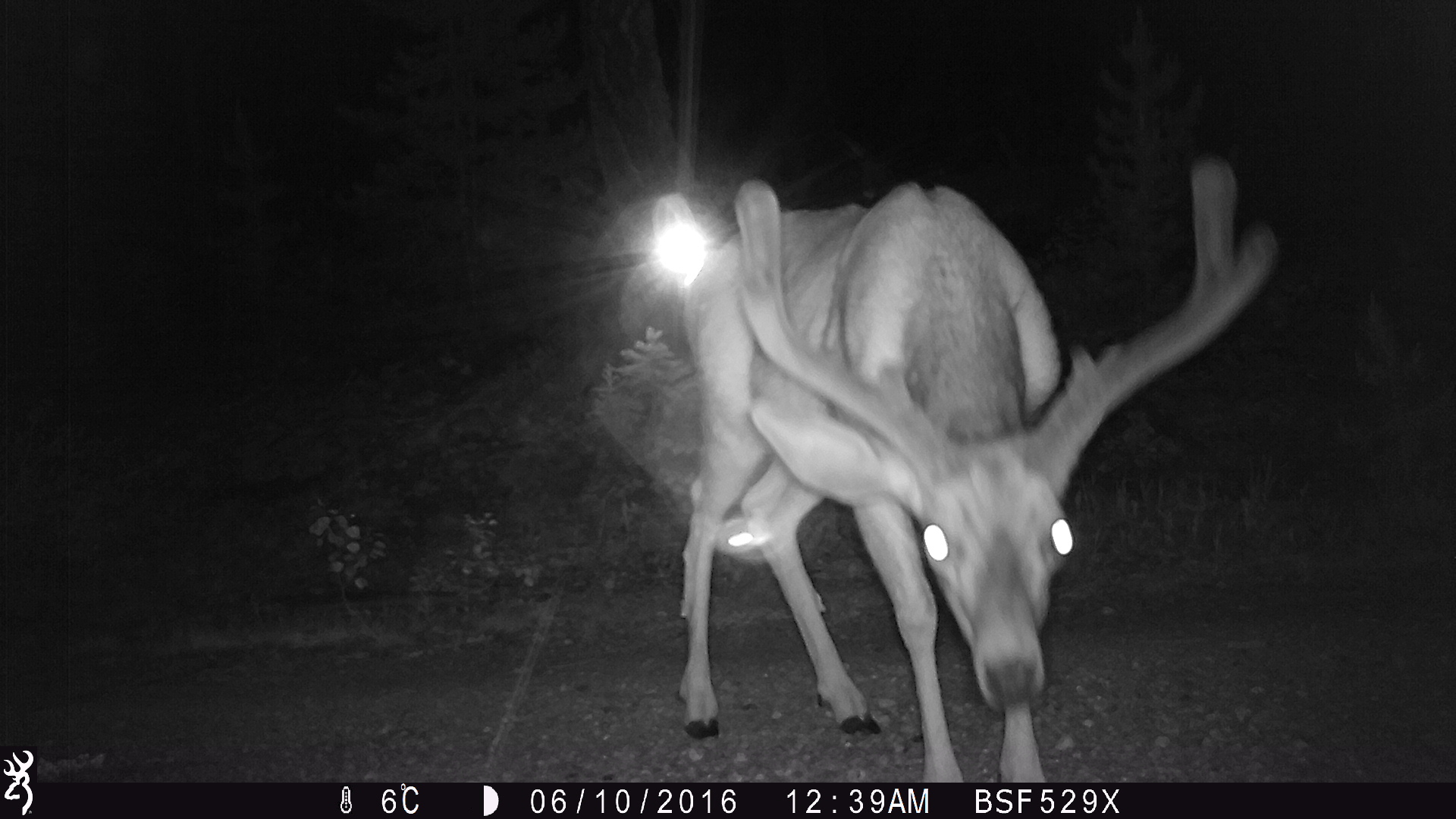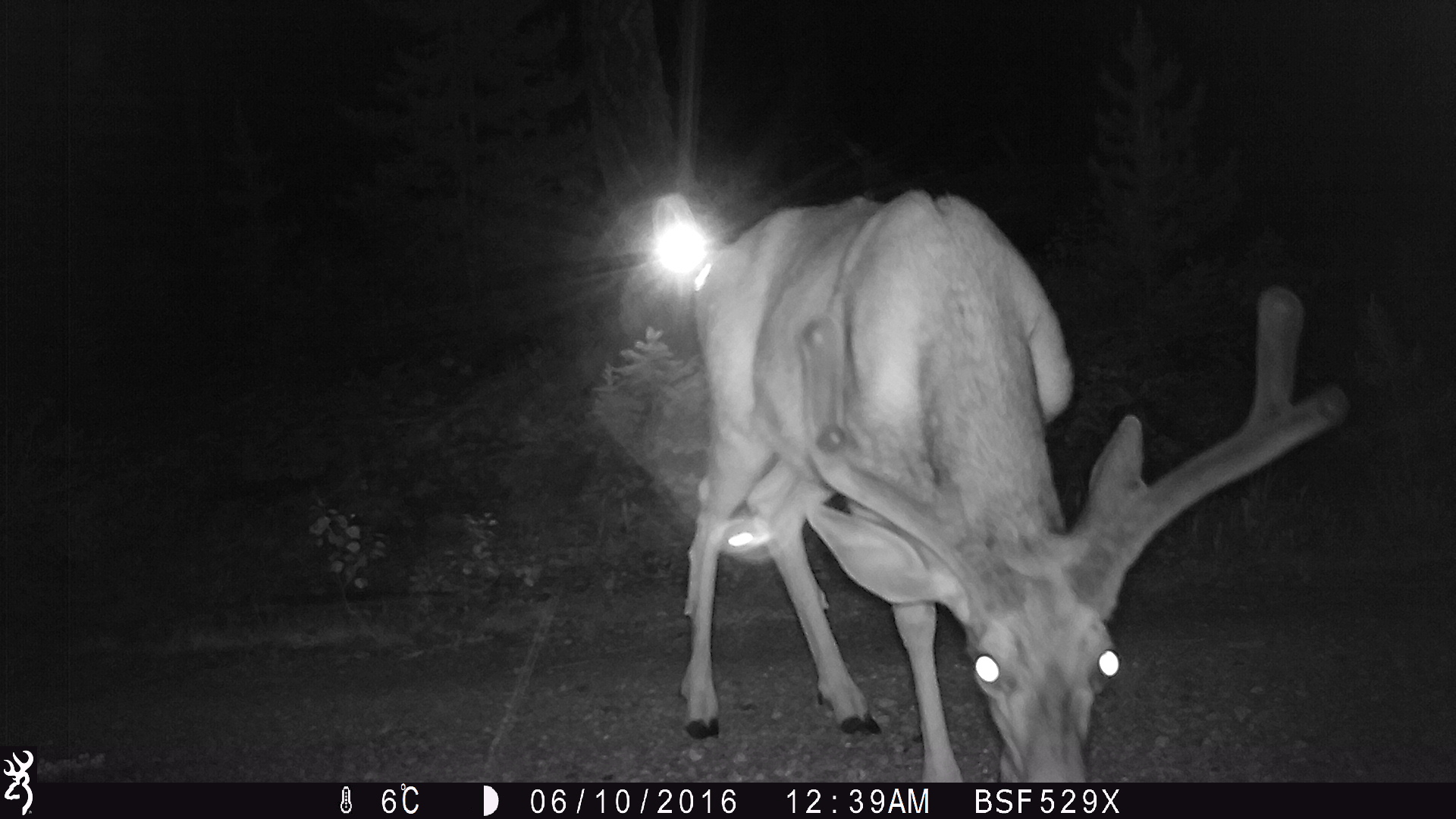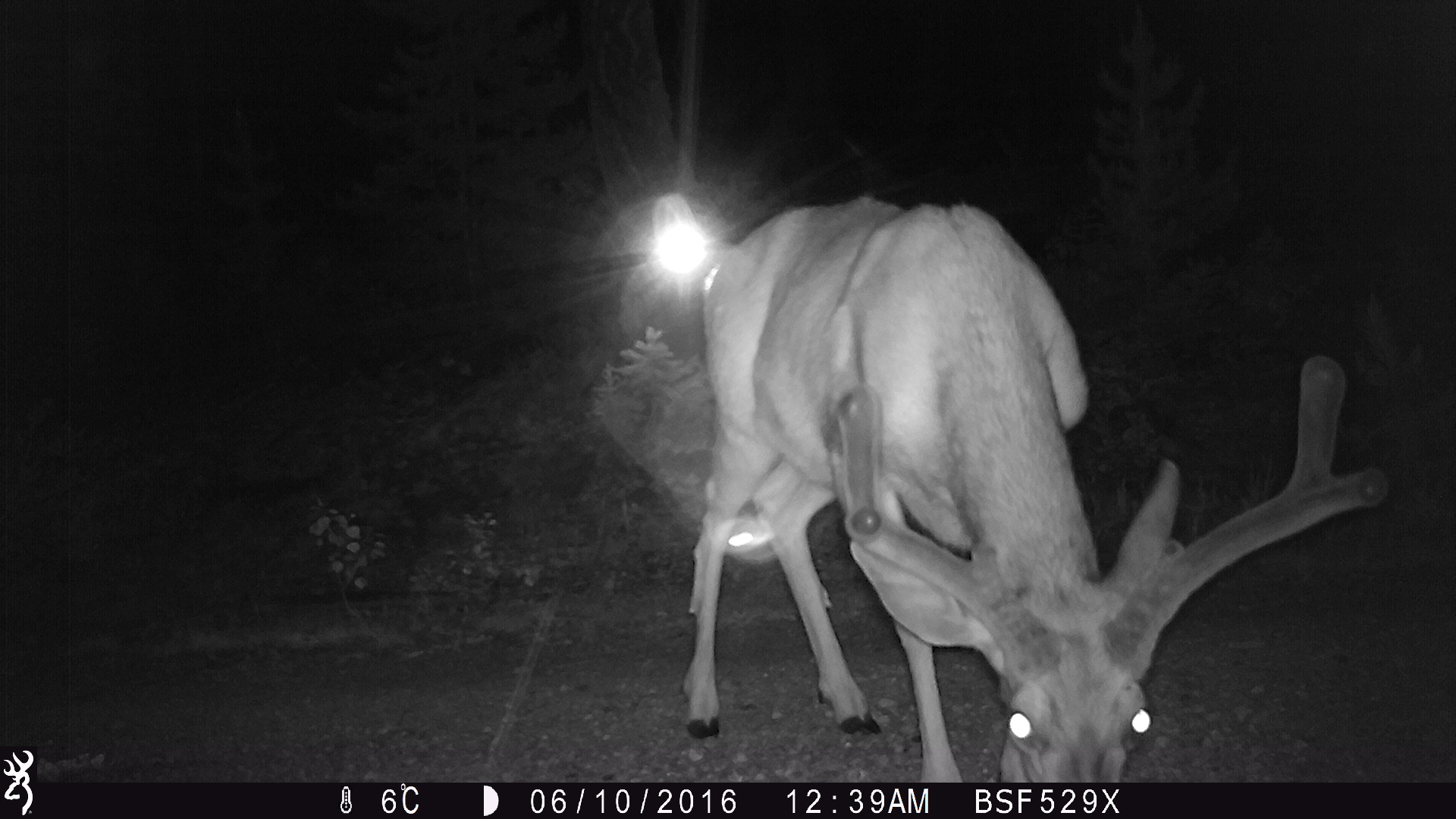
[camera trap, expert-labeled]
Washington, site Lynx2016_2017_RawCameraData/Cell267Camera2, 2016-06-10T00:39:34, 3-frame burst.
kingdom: Animalia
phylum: Chordata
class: Mammalia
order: Artiodactyla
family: Cervidae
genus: Odocoileus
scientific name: Odocoileus hemionus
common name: mule deer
Odocoileus hemionus (mule deer). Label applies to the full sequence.